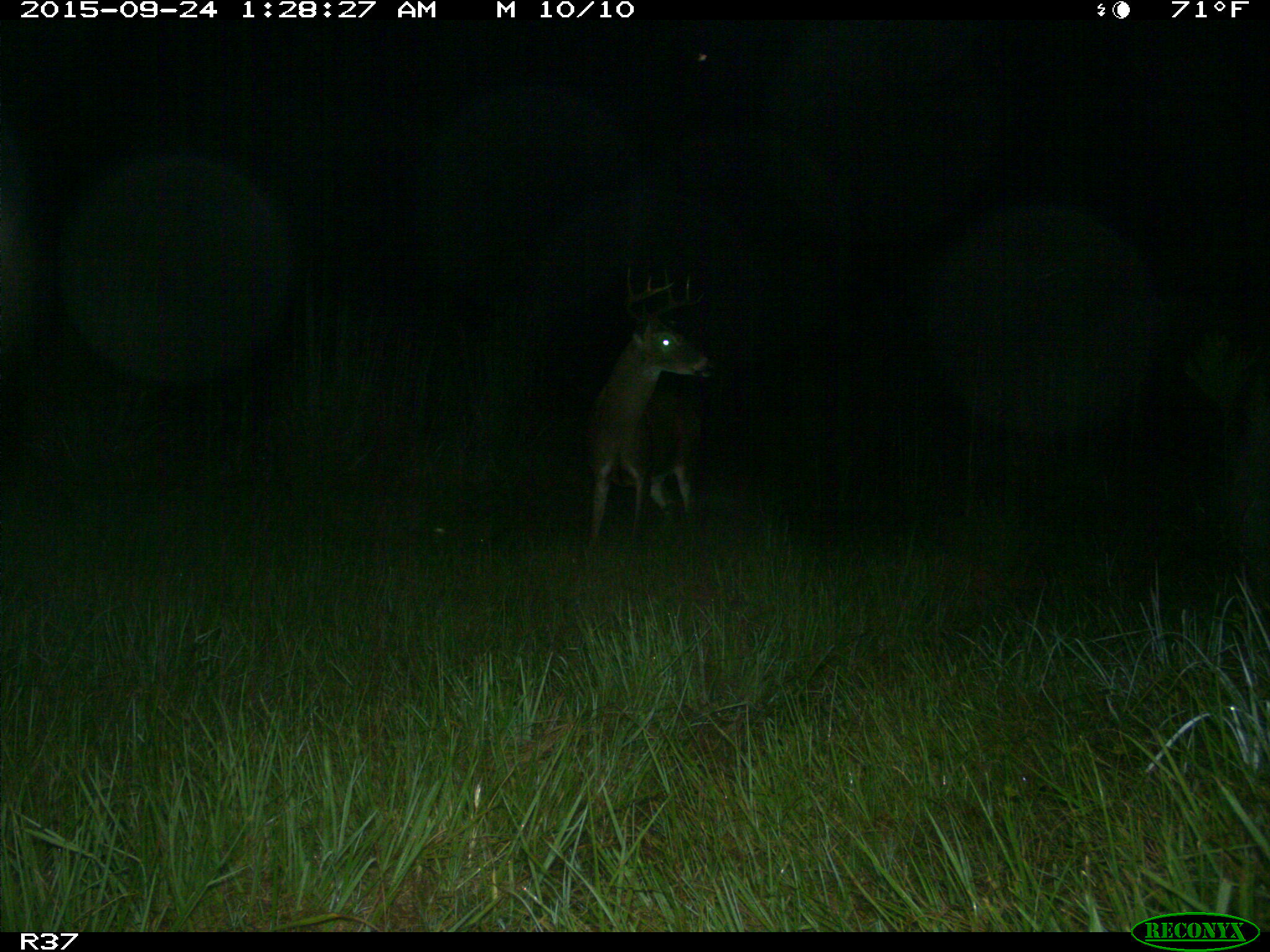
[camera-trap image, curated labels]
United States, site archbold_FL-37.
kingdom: Animalia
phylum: Chordata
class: Mammalia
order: Artiodactyla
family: Cervidae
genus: Odocoileus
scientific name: Odocoileus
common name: deer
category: unidentified deer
Unidentified deer (deer) (Odocoileus).